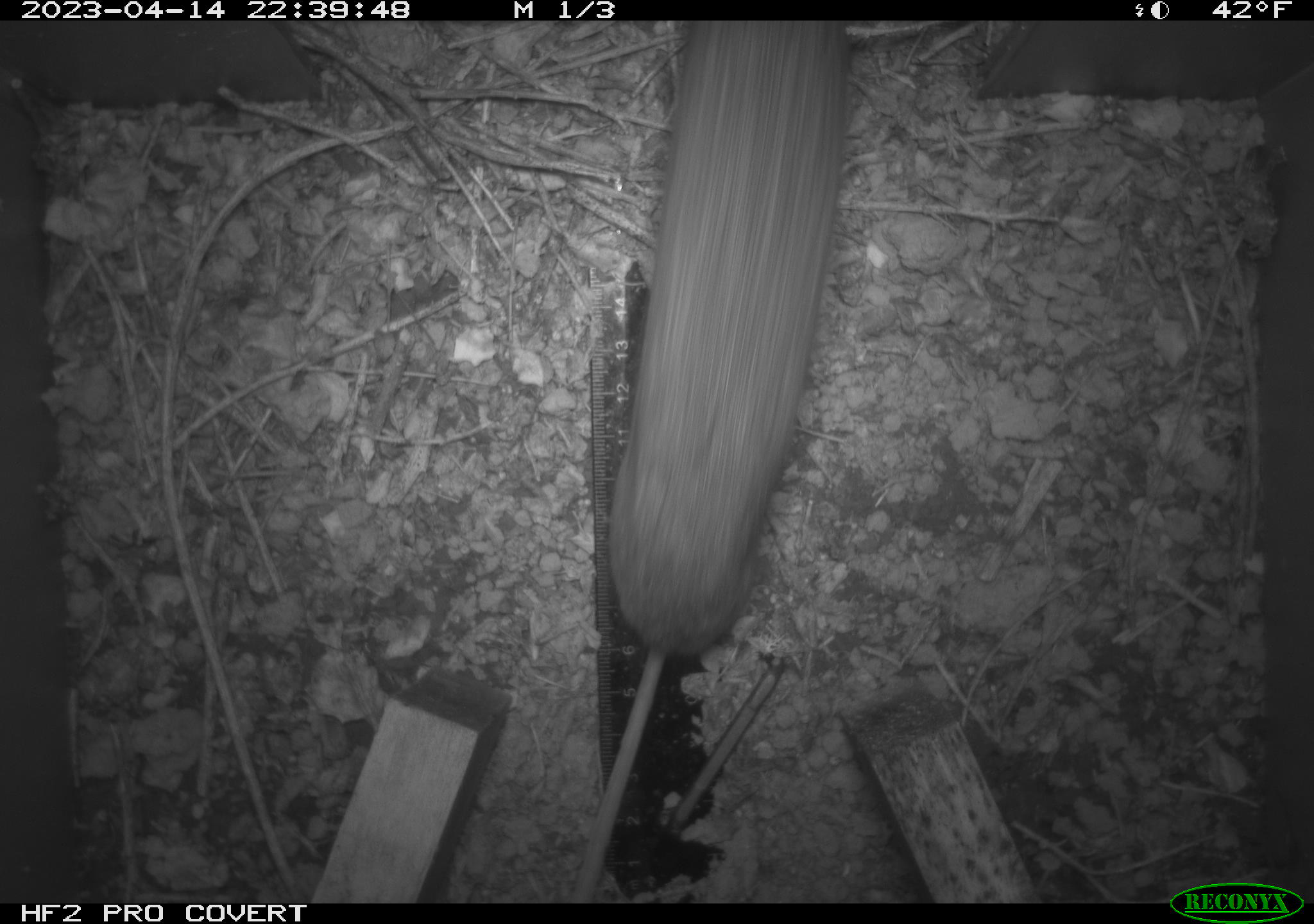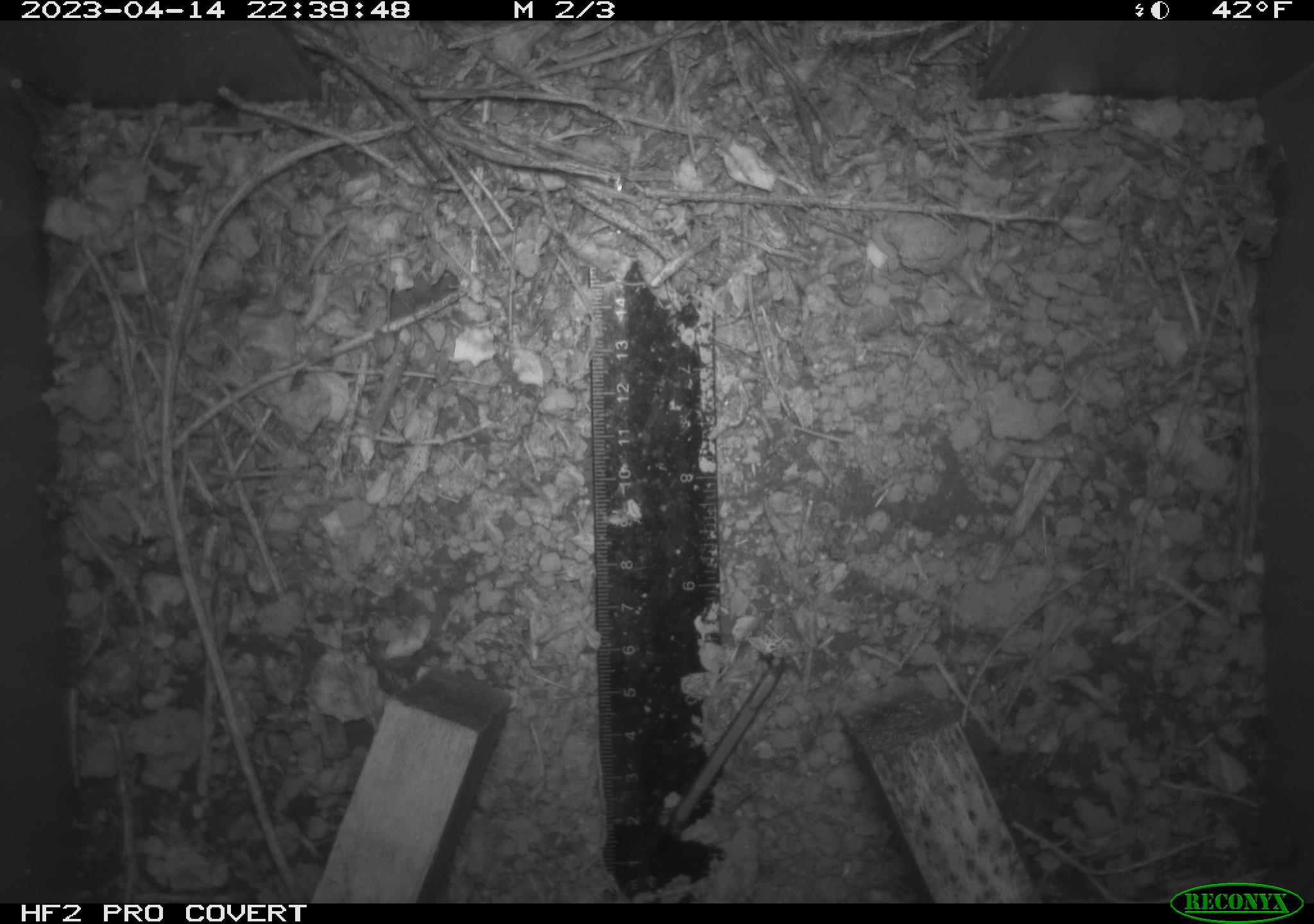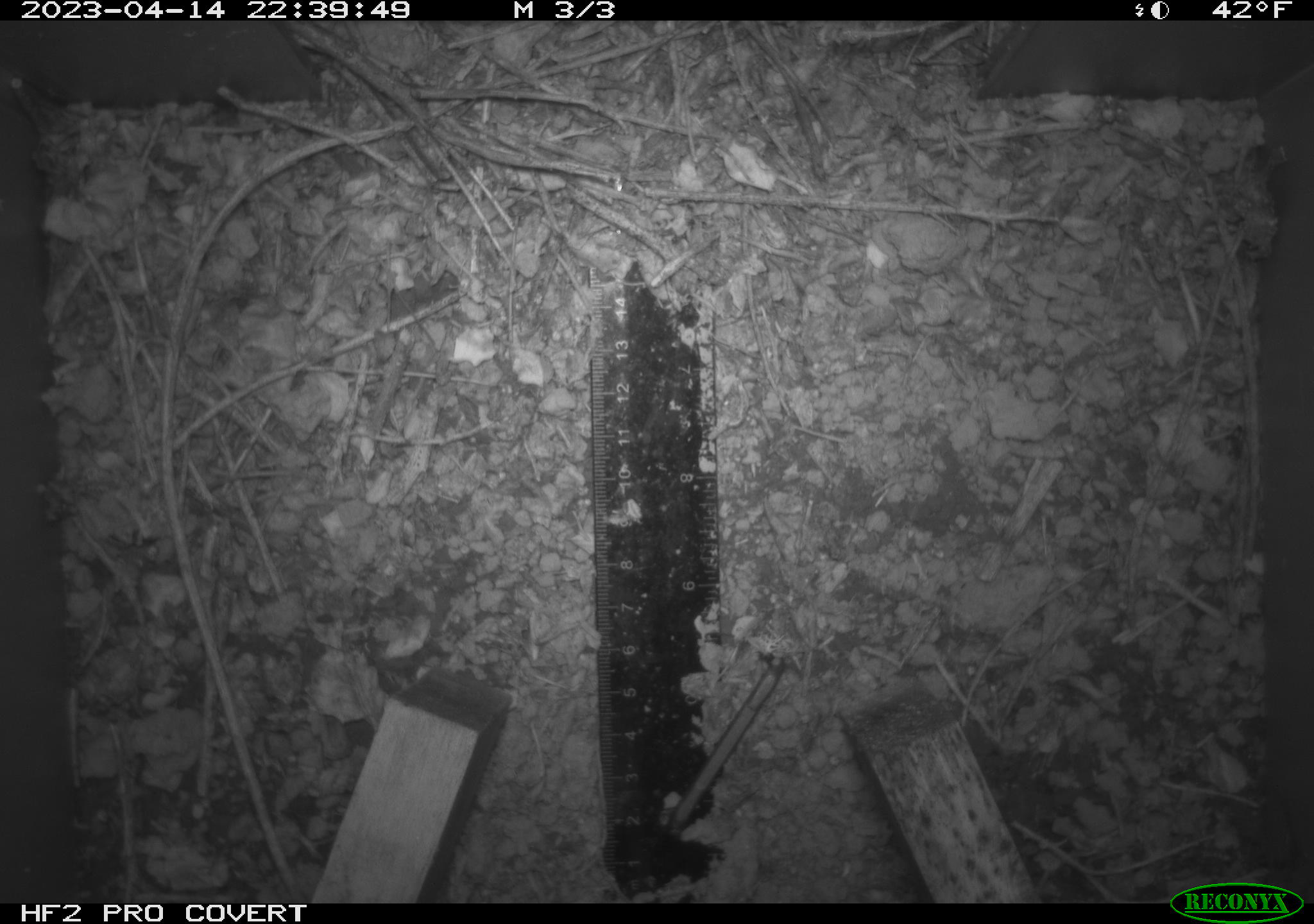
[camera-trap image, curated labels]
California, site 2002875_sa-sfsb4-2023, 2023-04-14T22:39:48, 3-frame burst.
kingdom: Animalia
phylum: Chordata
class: Mammalia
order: Rodentia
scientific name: Rodentia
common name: mouse species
Mouse species (Rodentia).